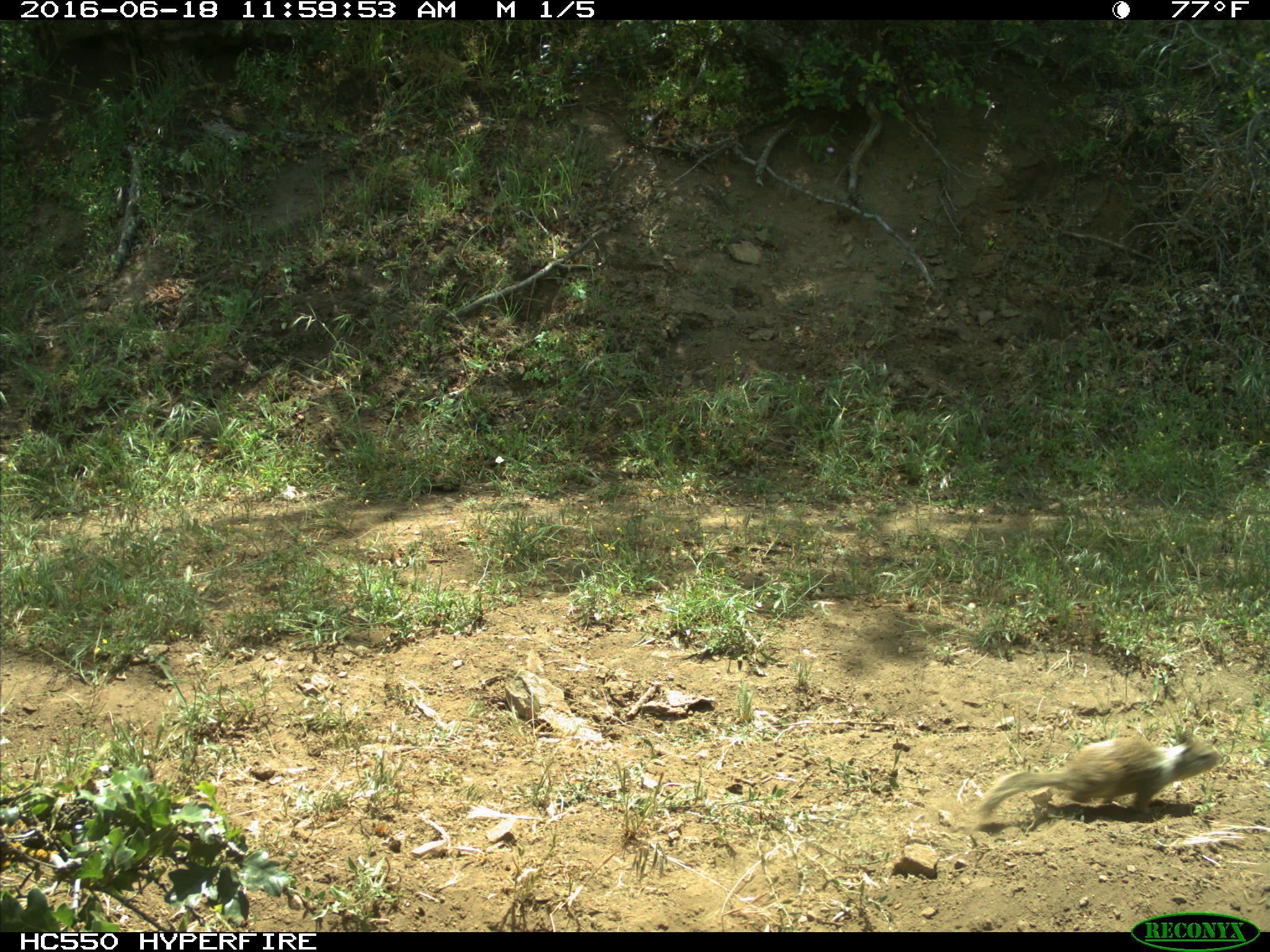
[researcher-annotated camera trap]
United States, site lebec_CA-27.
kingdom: Animalia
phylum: Chordata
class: Mammalia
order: Rodentia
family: Sciuridae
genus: Otospermophilus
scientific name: Otospermophilus beecheyi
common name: california ground squirrel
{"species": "Otospermophilus beecheyi (california ground squirrel)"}